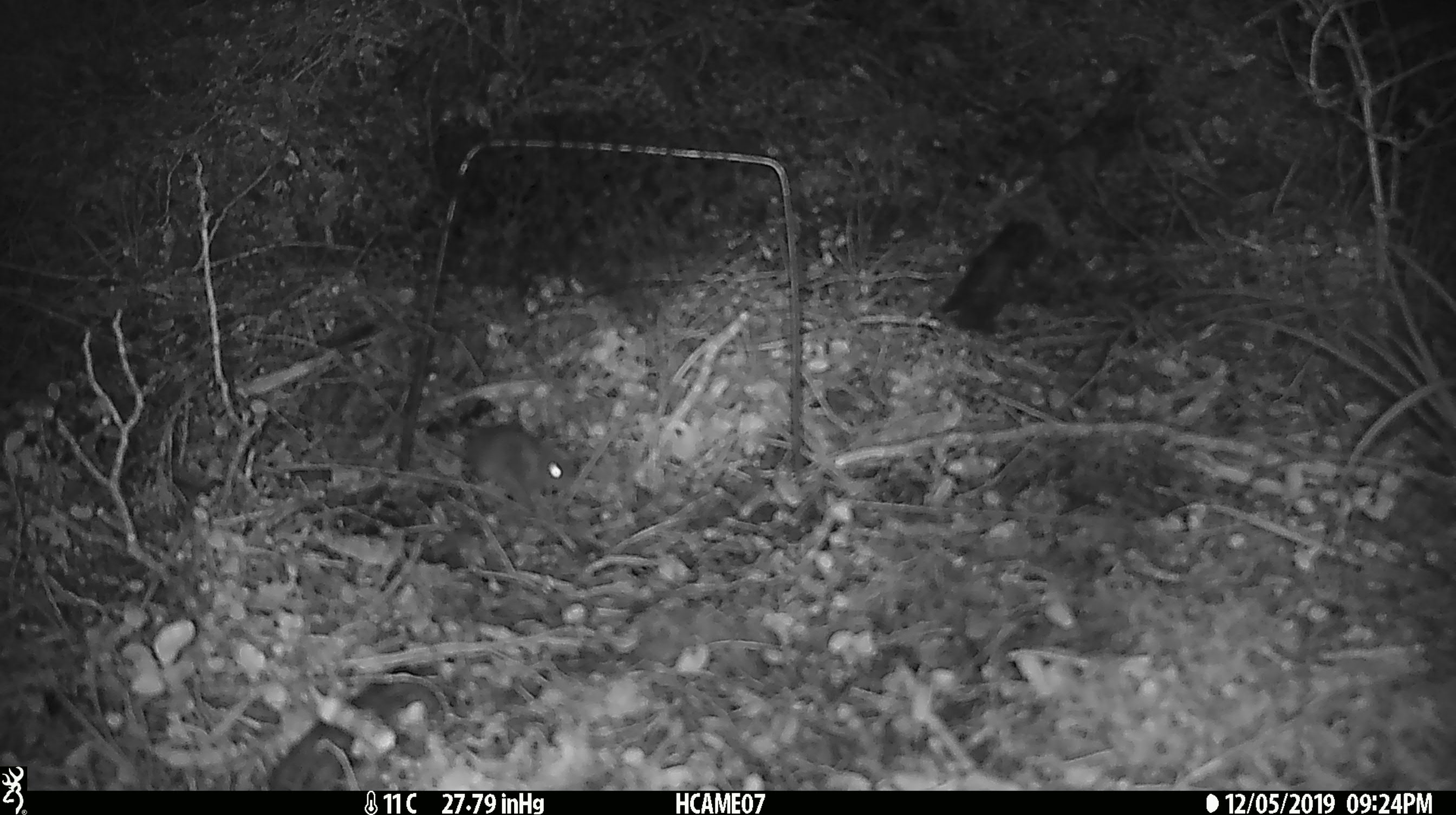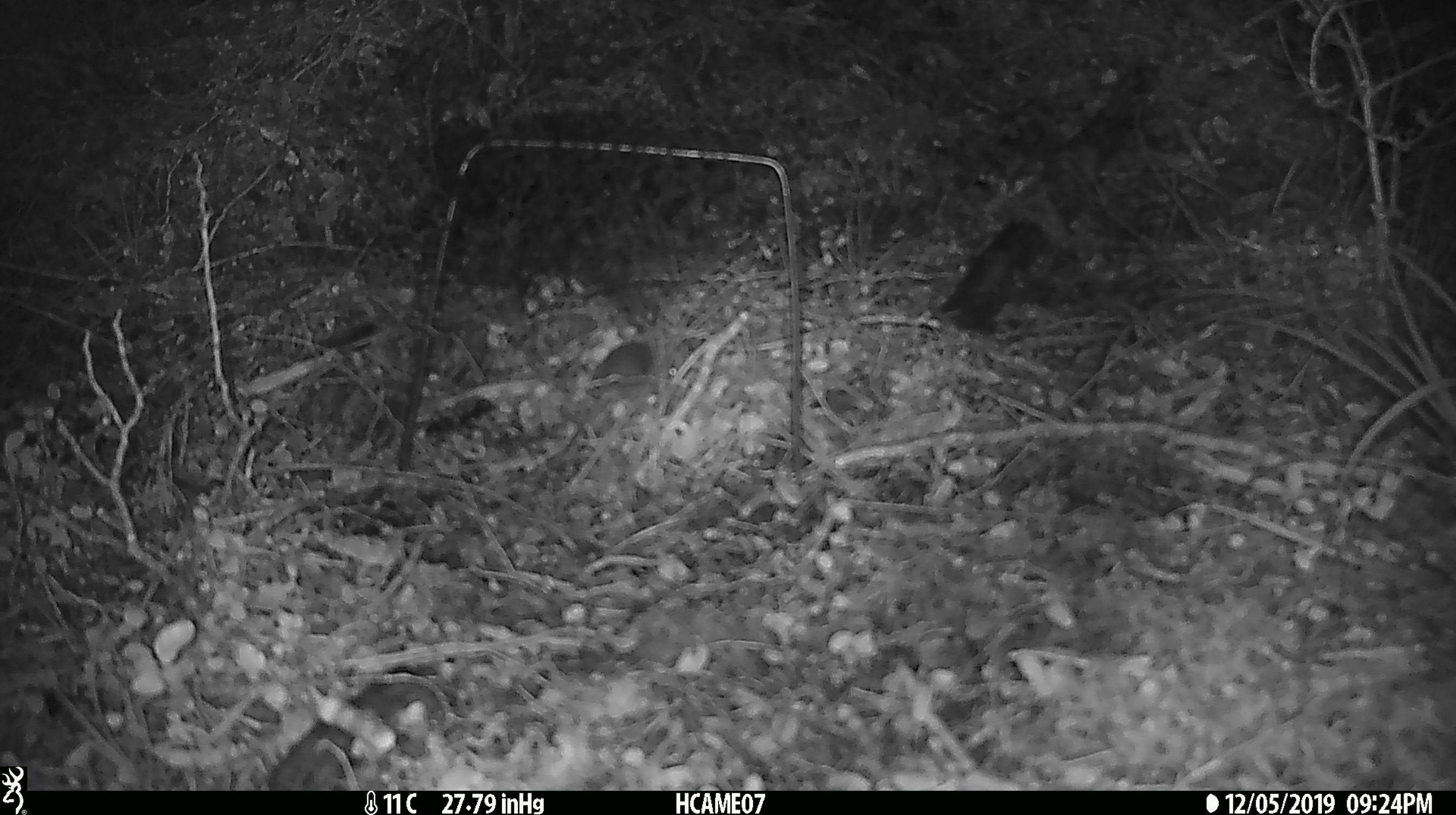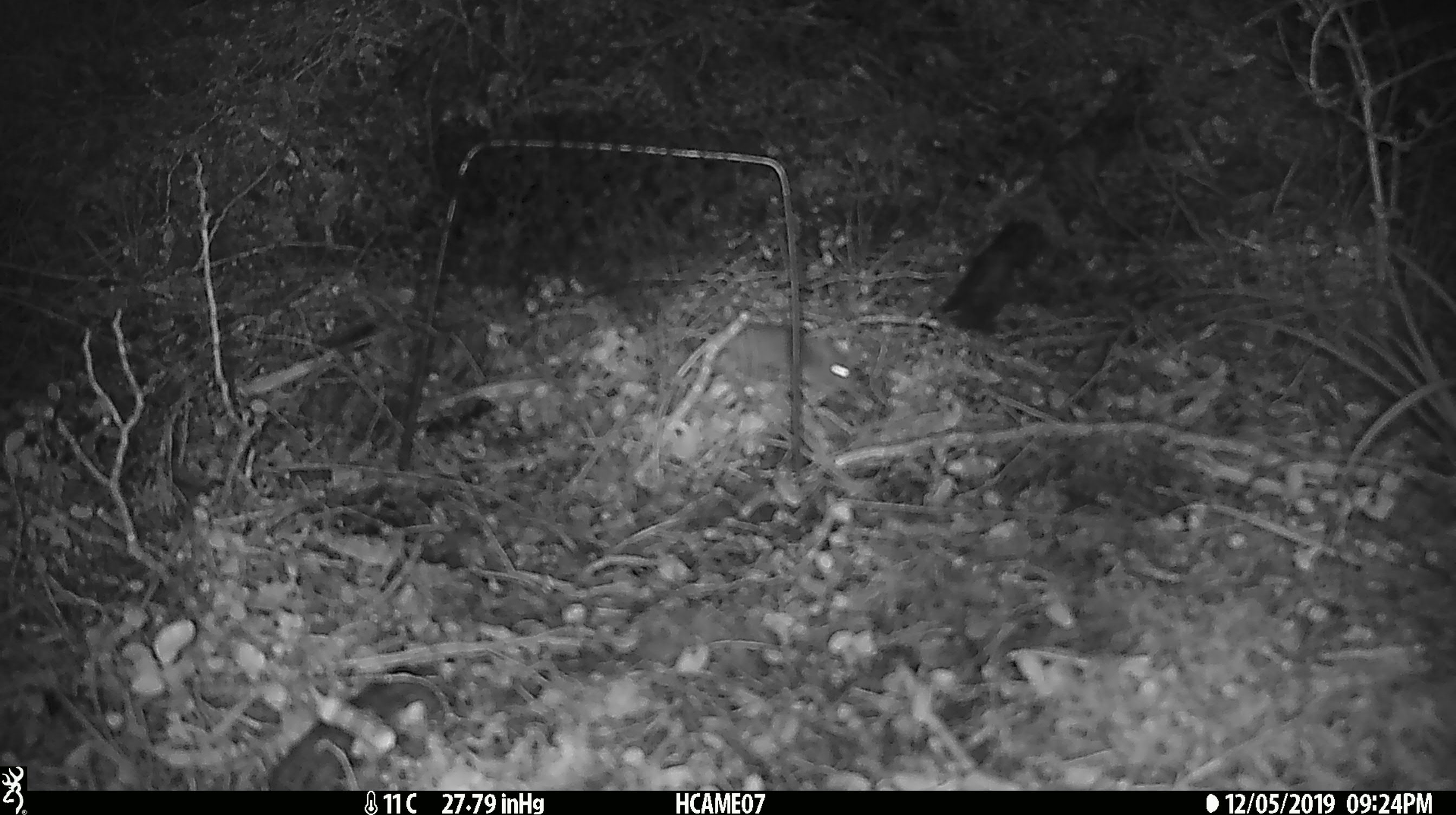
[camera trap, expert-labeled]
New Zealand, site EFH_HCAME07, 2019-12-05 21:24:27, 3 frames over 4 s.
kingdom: Animalia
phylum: Chordata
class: Mammalia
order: Rodentia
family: Muridae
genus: Mus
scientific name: Mus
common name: mouse